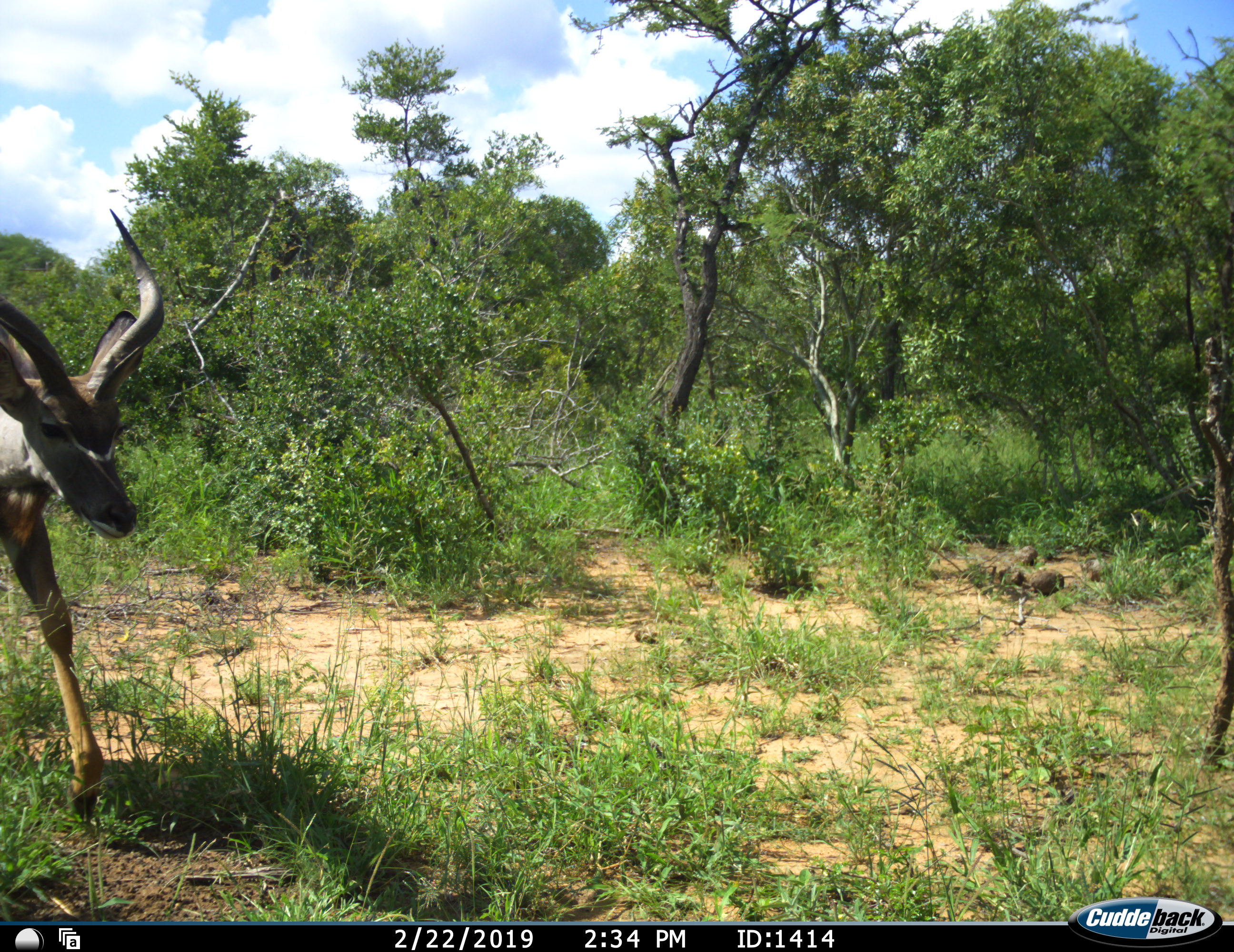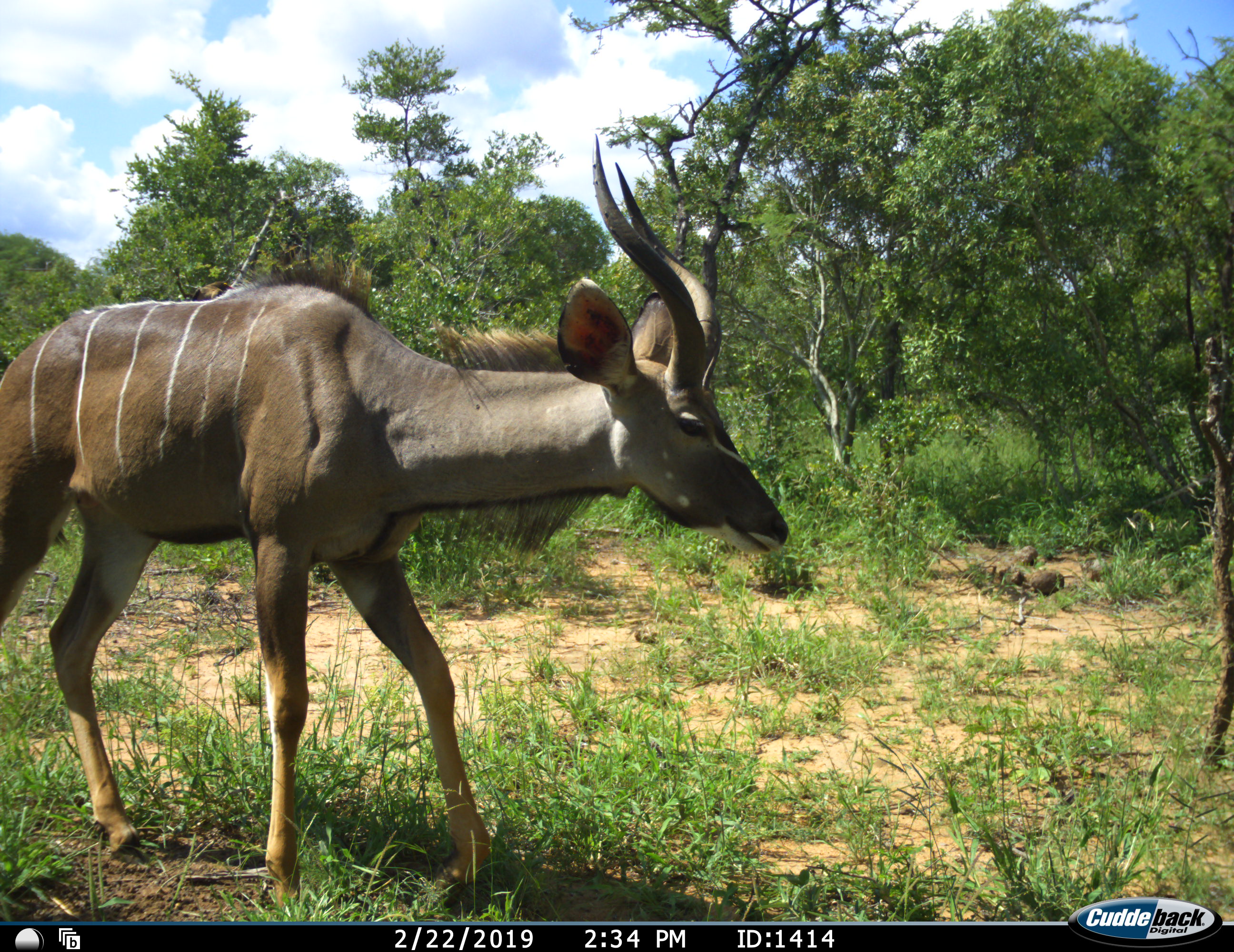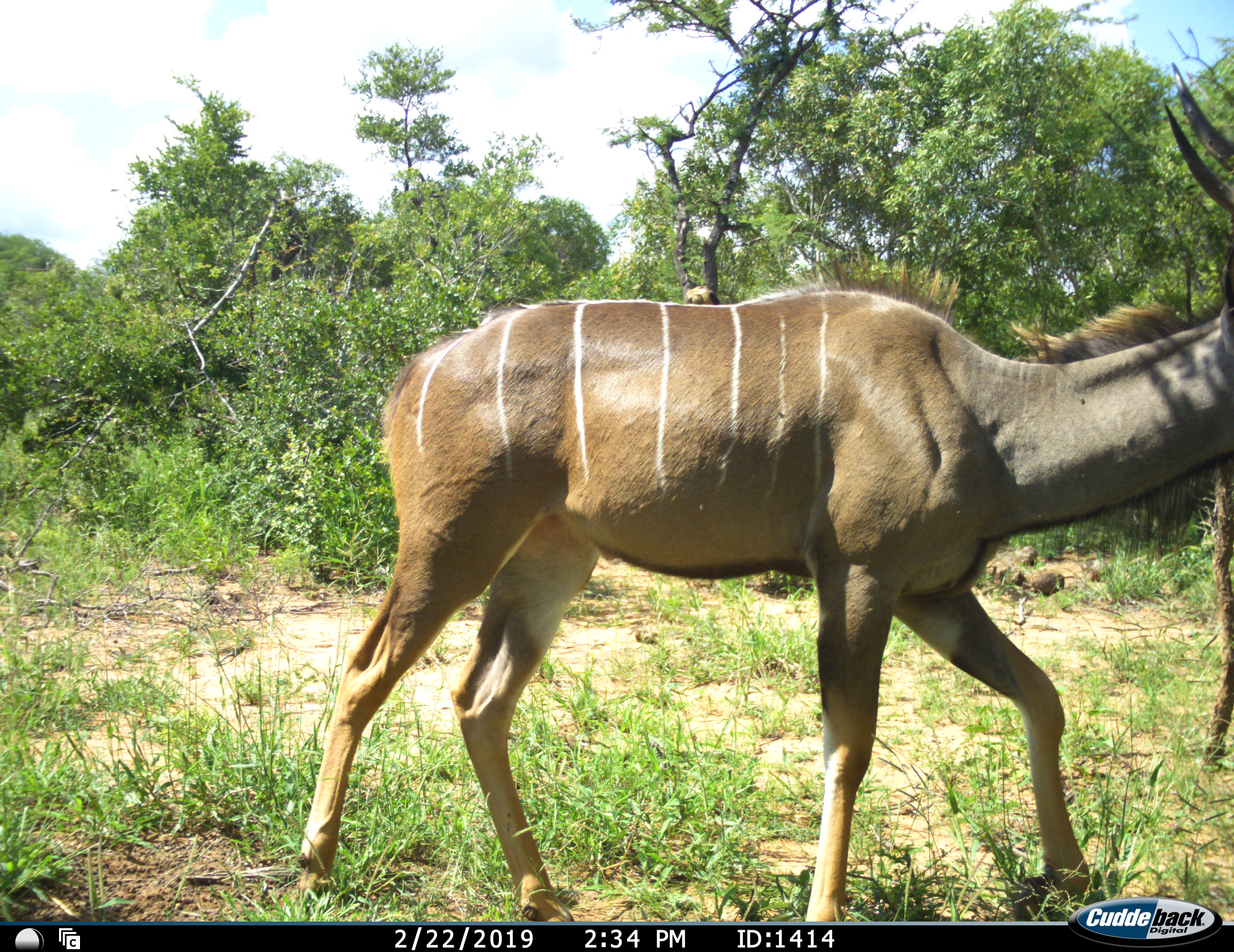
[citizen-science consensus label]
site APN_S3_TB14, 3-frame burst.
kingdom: Animalia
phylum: Chordata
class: Mammalia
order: Artiodactyla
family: Bovidae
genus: Tragelaphus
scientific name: Tragelaphus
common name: kudu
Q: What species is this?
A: Kudu (Tragelaphus).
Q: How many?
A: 1.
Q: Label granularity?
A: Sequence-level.